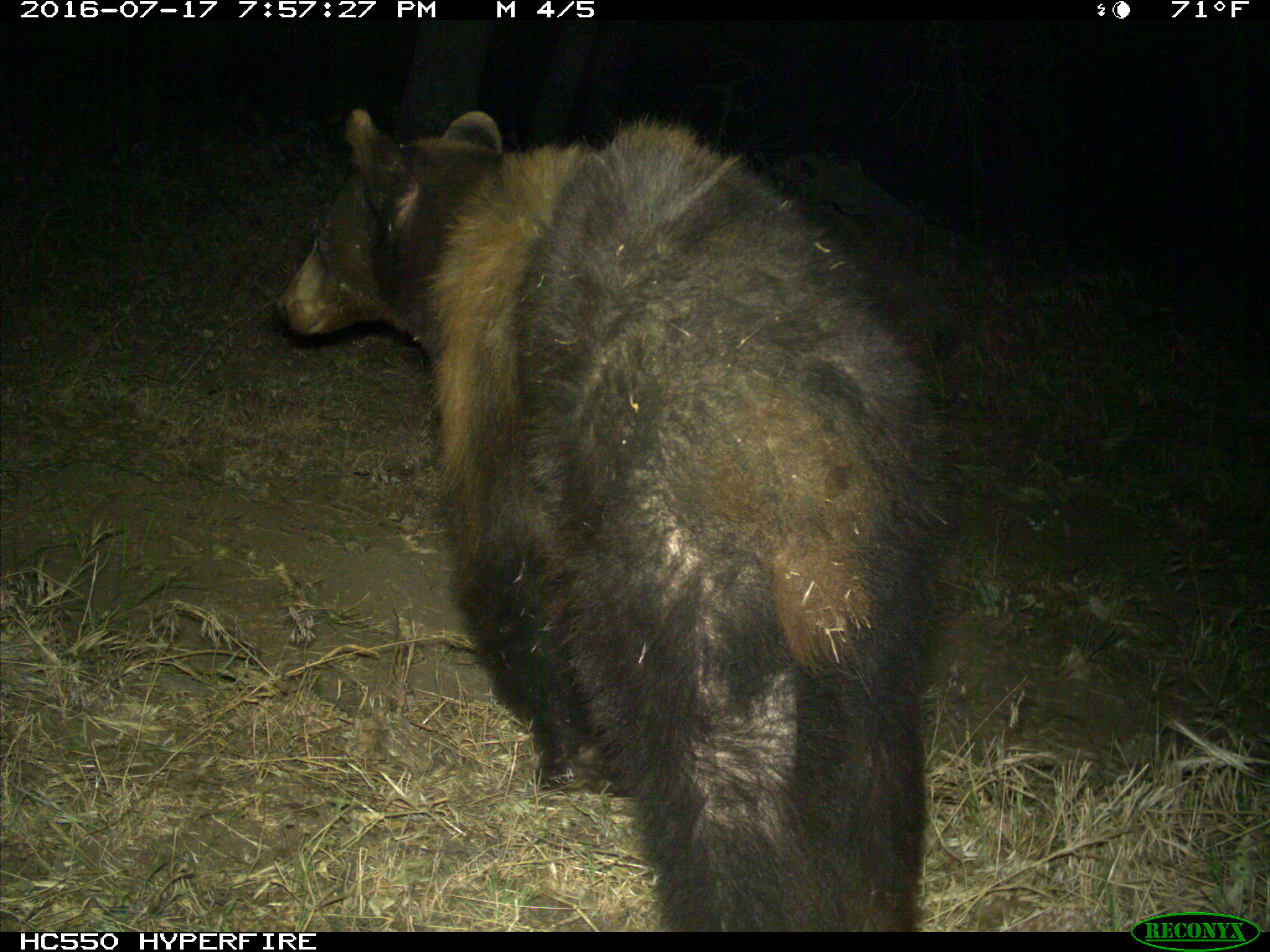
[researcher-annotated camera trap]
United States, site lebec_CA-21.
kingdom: Animalia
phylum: Chordata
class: Mammalia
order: Carnivora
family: Ursidae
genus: Ursus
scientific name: Ursus americanus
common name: american black bear